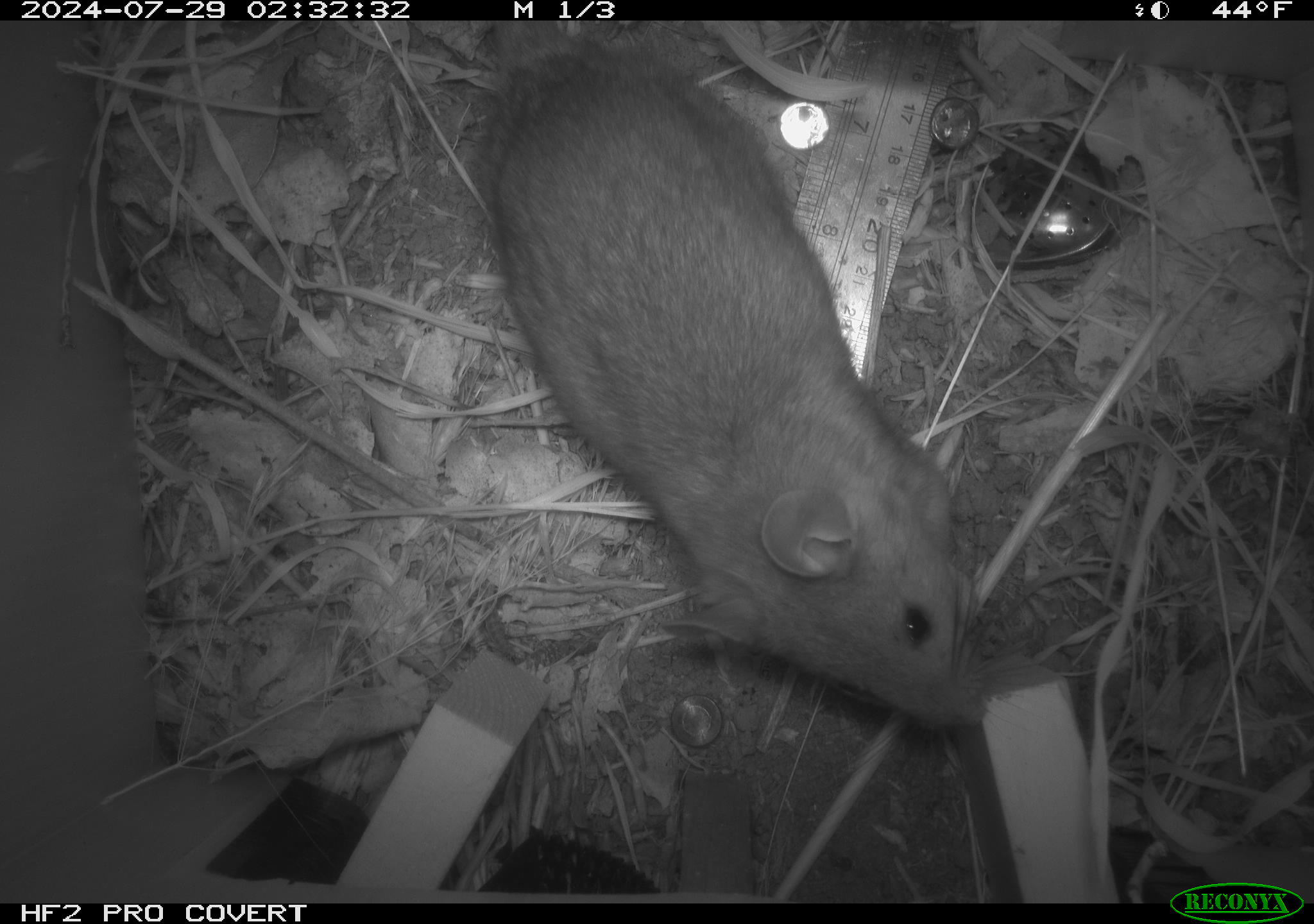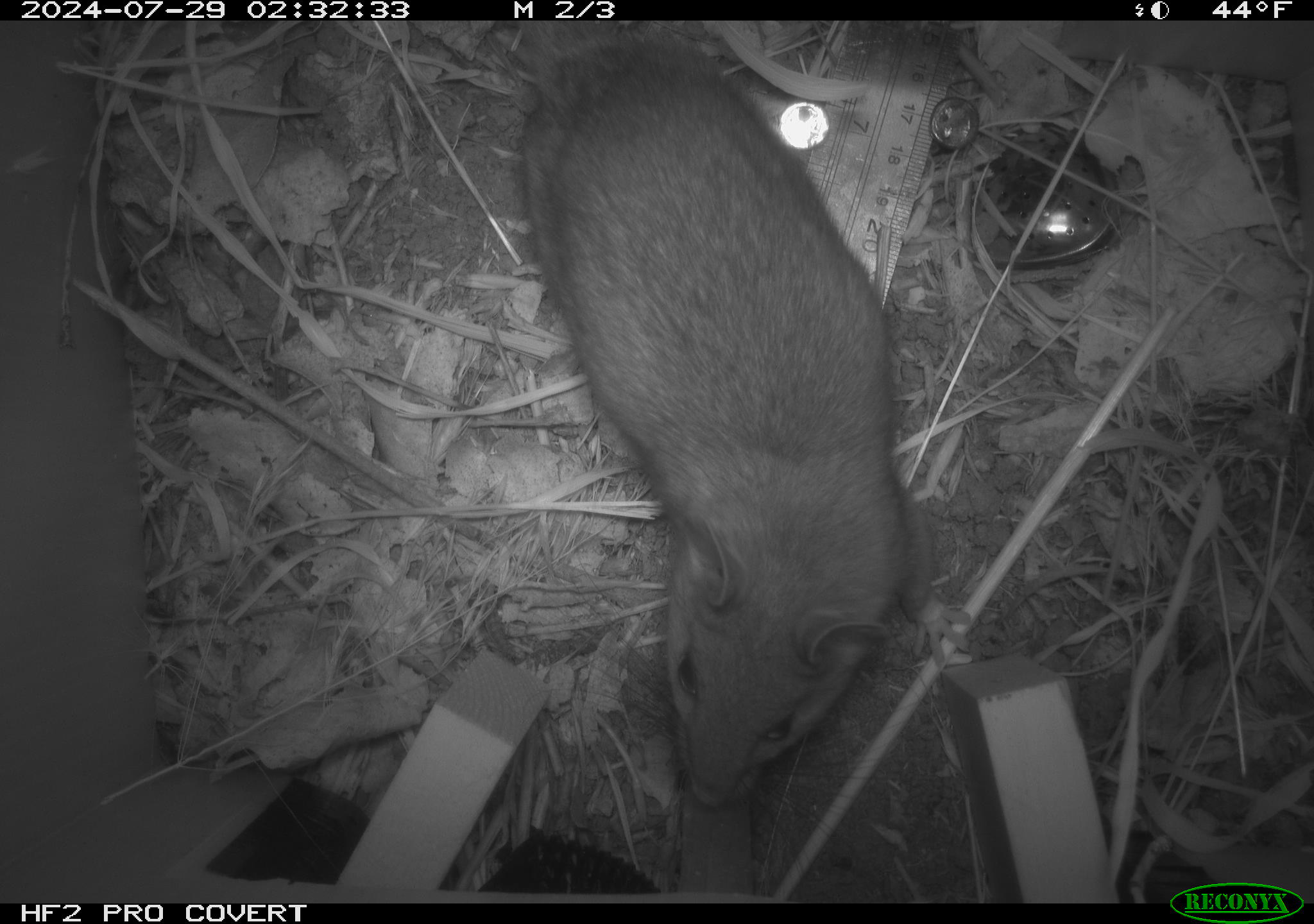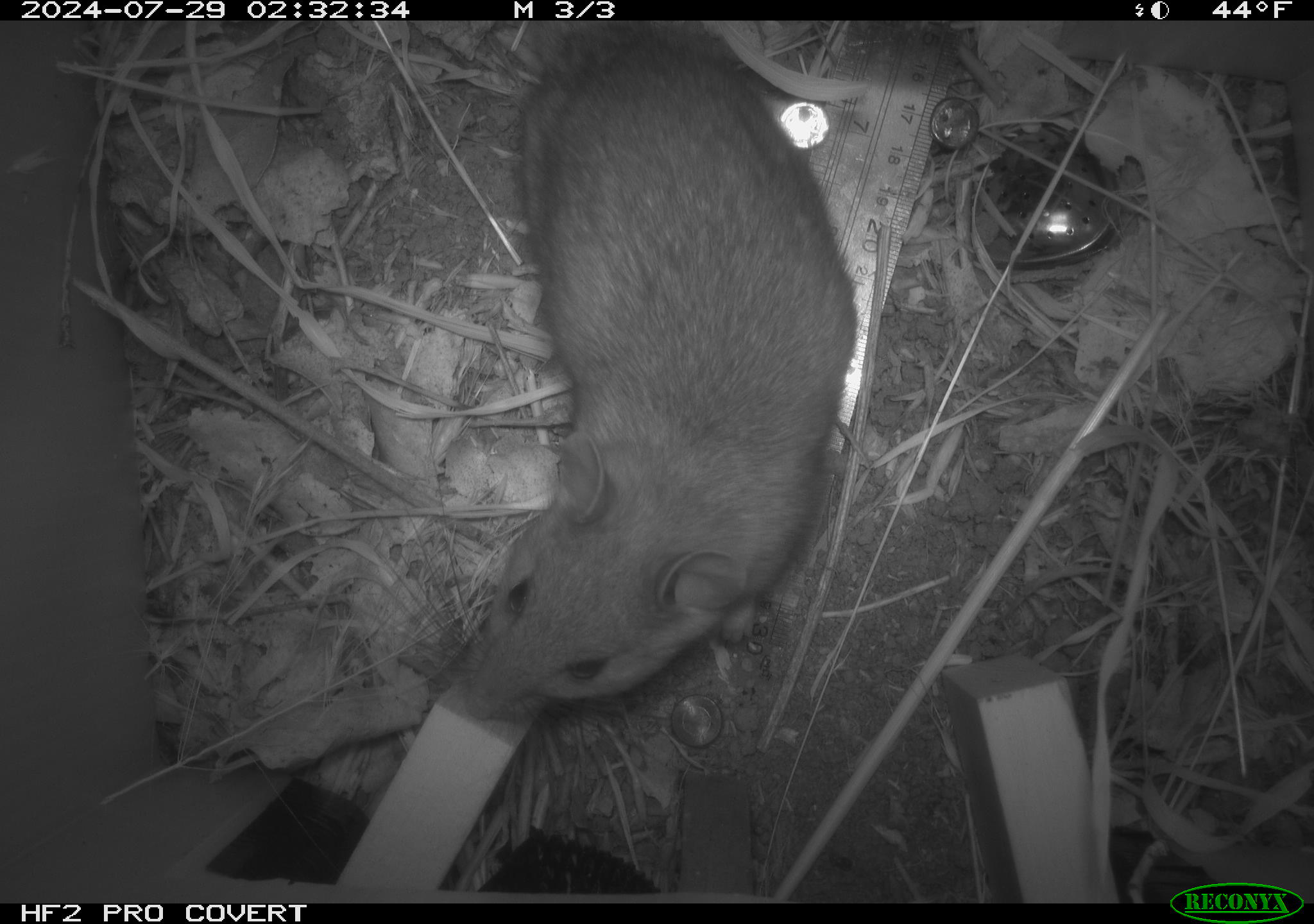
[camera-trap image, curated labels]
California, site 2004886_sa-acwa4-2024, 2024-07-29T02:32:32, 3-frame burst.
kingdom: Animalia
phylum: Chordata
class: Mammalia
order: Rodentia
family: Cricetidae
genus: Neotoma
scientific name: Neotoma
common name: pack rat or woodrat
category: neotoma species